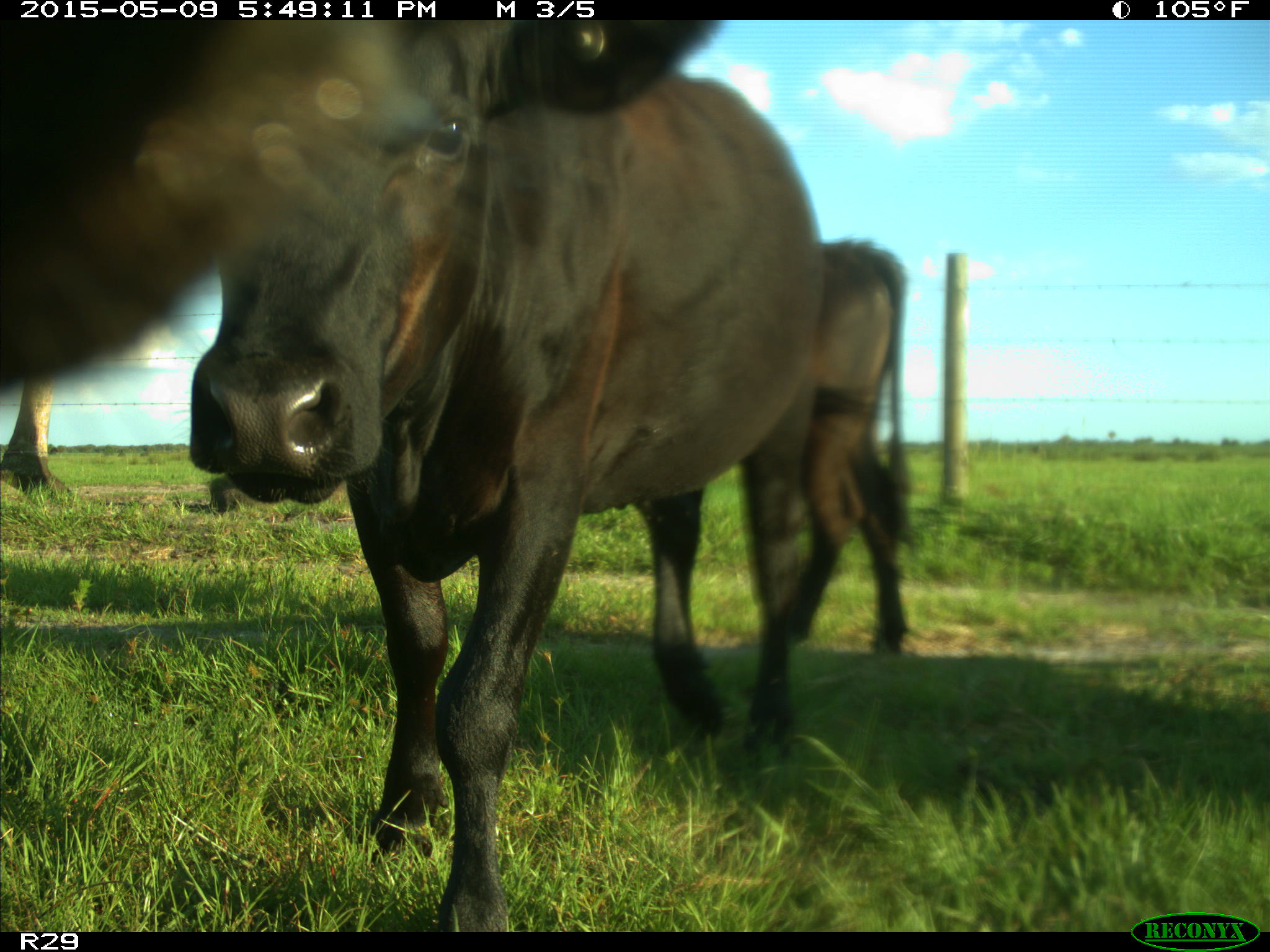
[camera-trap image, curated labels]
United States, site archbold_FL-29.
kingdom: Animalia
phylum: Chordata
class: Mammalia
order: Artiodactyla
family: Bovidae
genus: Bos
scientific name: Bos taurus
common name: domestic cow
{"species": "Bos taurus (domestic cow)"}